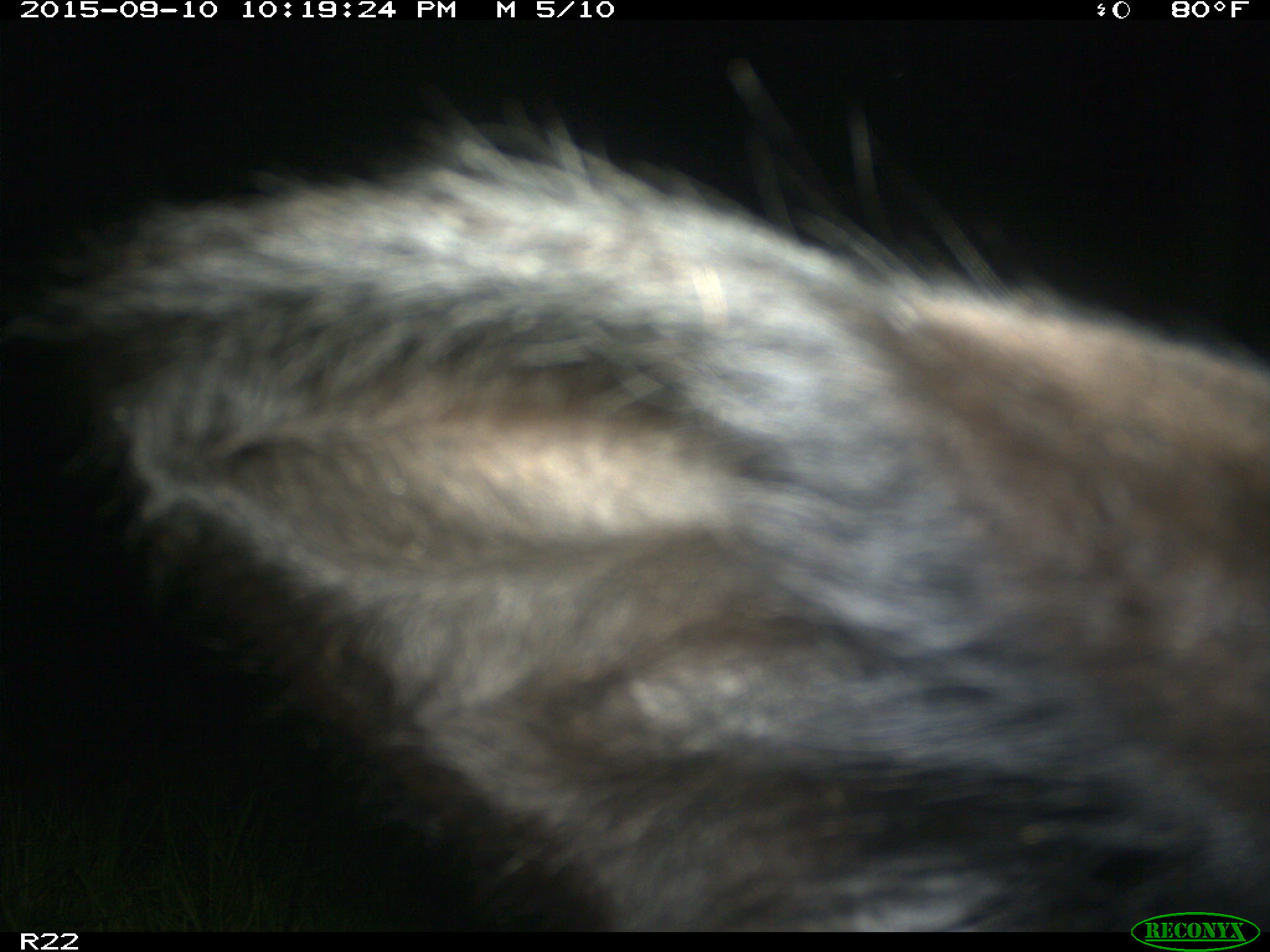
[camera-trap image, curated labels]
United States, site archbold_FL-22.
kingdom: Animalia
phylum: Chordata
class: Mammalia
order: Artiodactyla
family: Bovidae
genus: Bos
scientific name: Bos taurus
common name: domestic cow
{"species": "Bos taurus (domestic cow)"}